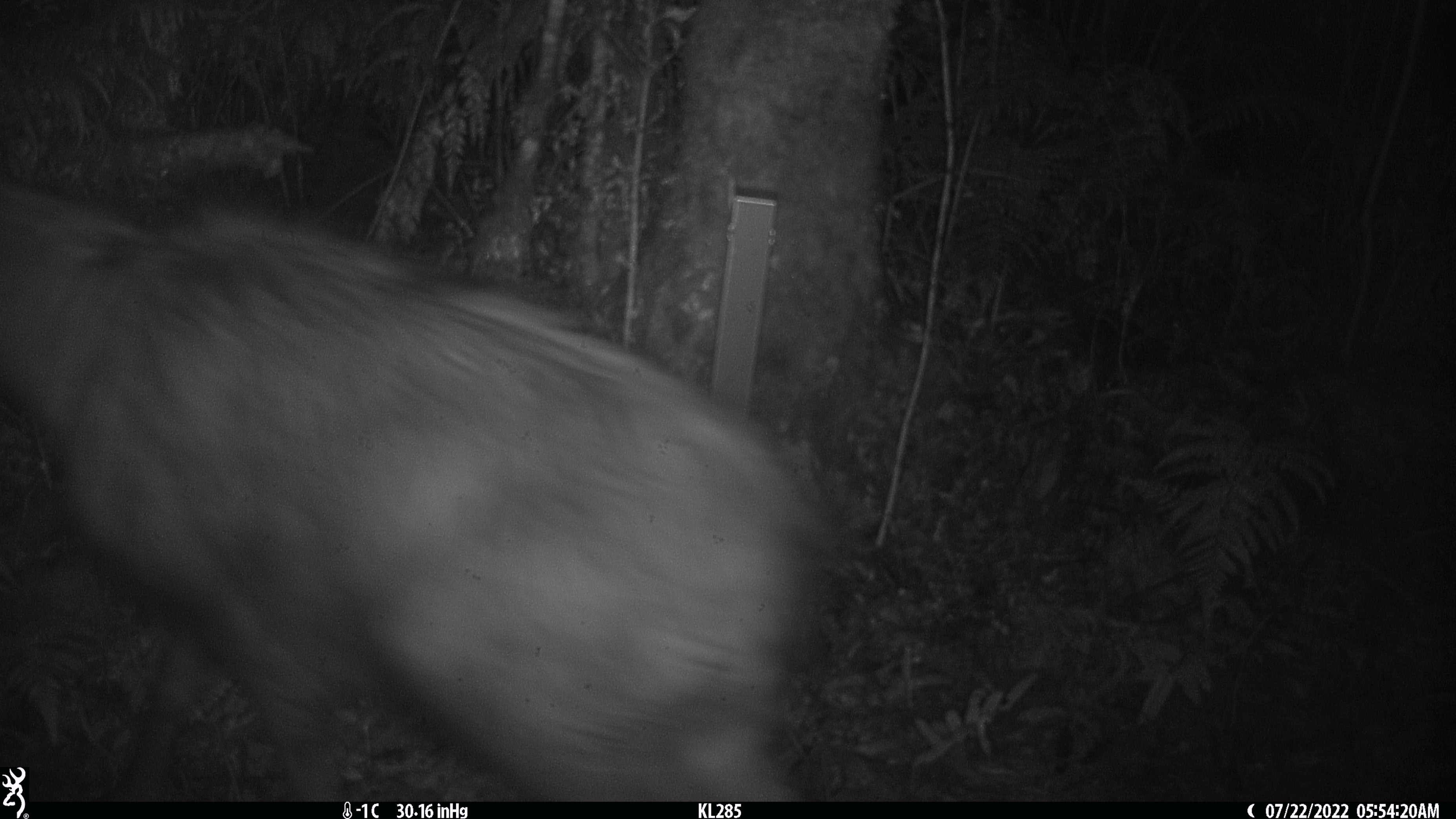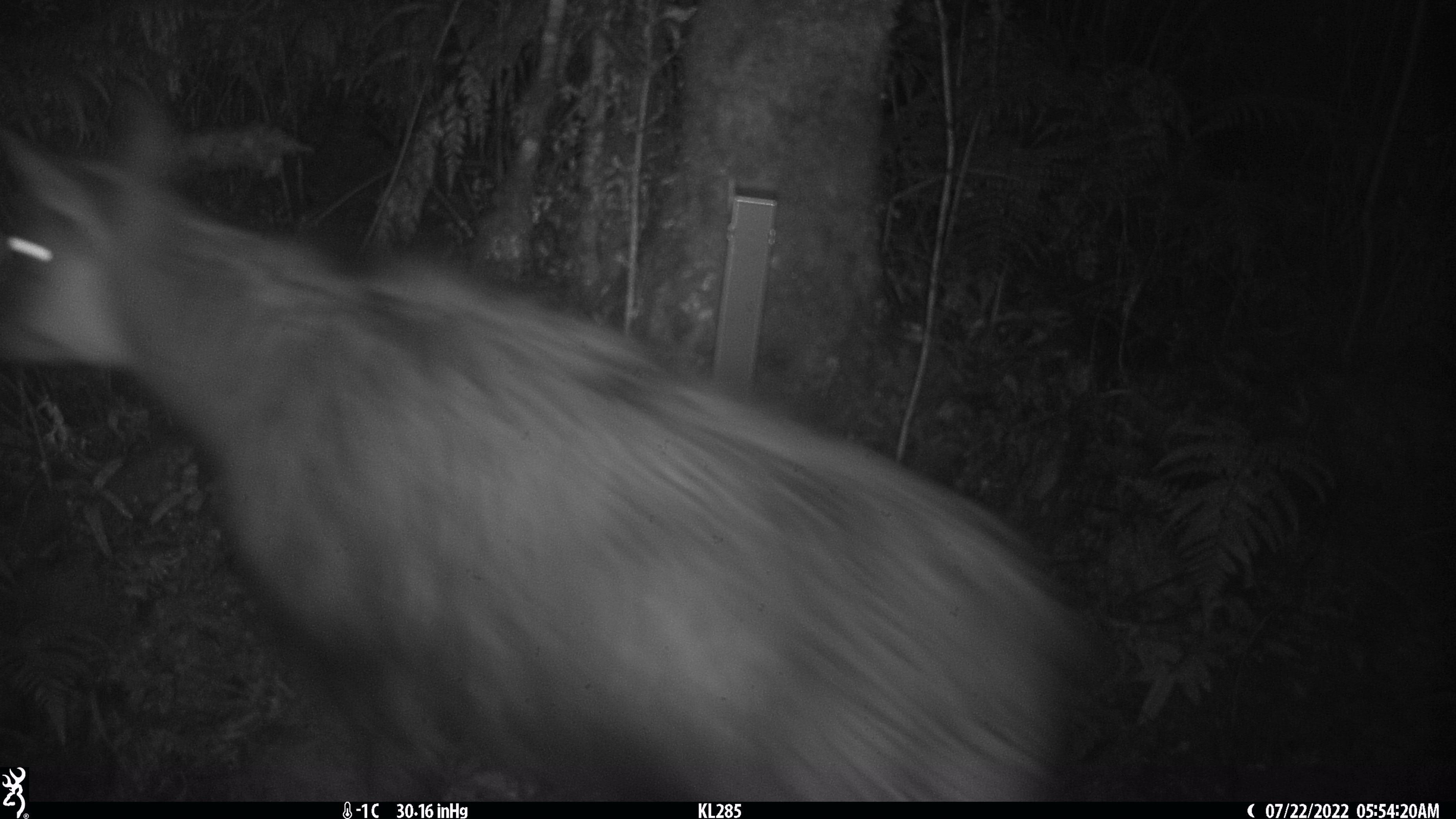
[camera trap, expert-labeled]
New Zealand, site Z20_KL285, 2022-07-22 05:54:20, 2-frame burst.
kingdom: Animalia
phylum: Chordata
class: Mammalia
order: Artiodactyla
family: Bovidae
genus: Rupicapra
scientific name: Rupicapra rupicapra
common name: alpine chamois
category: chamois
Chamois (alpine chamois) (Rupicapra rupicapra).